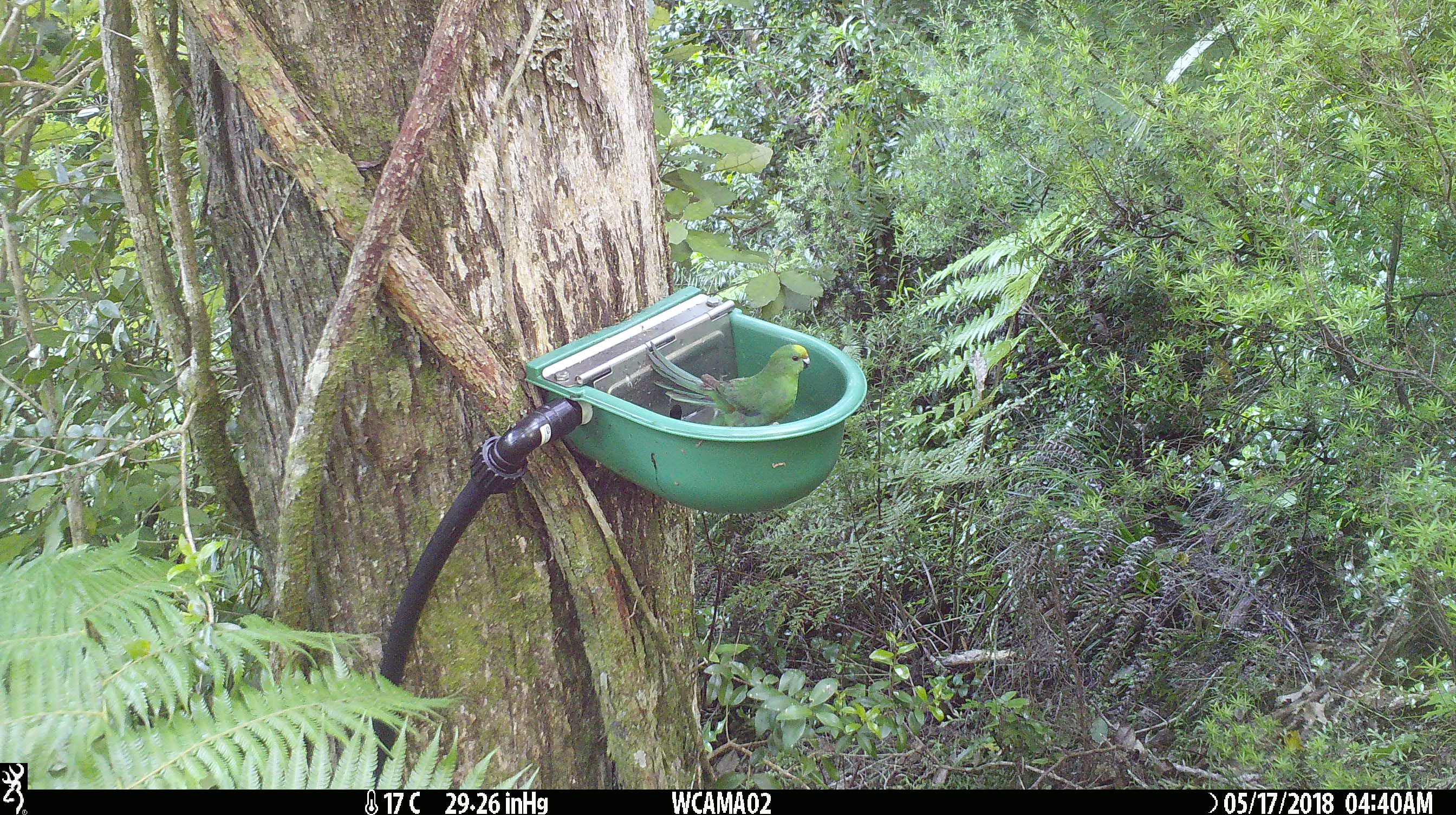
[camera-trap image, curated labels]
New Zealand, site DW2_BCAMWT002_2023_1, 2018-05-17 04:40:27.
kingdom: Animalia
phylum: Chordata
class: Aves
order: Psittaciformes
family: Psittaculidae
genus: Cyanoramphus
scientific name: Cyanoramphus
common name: parakeet